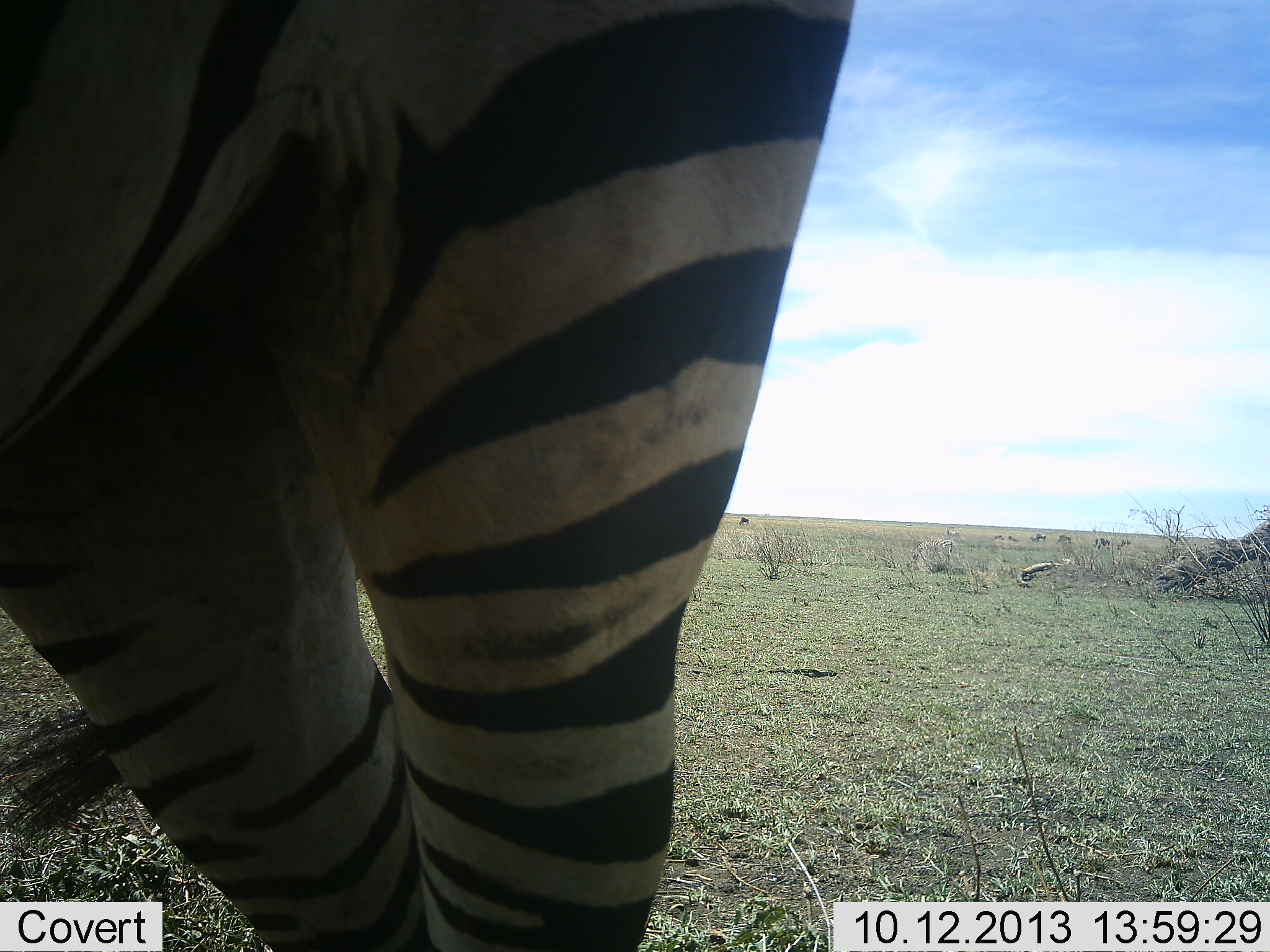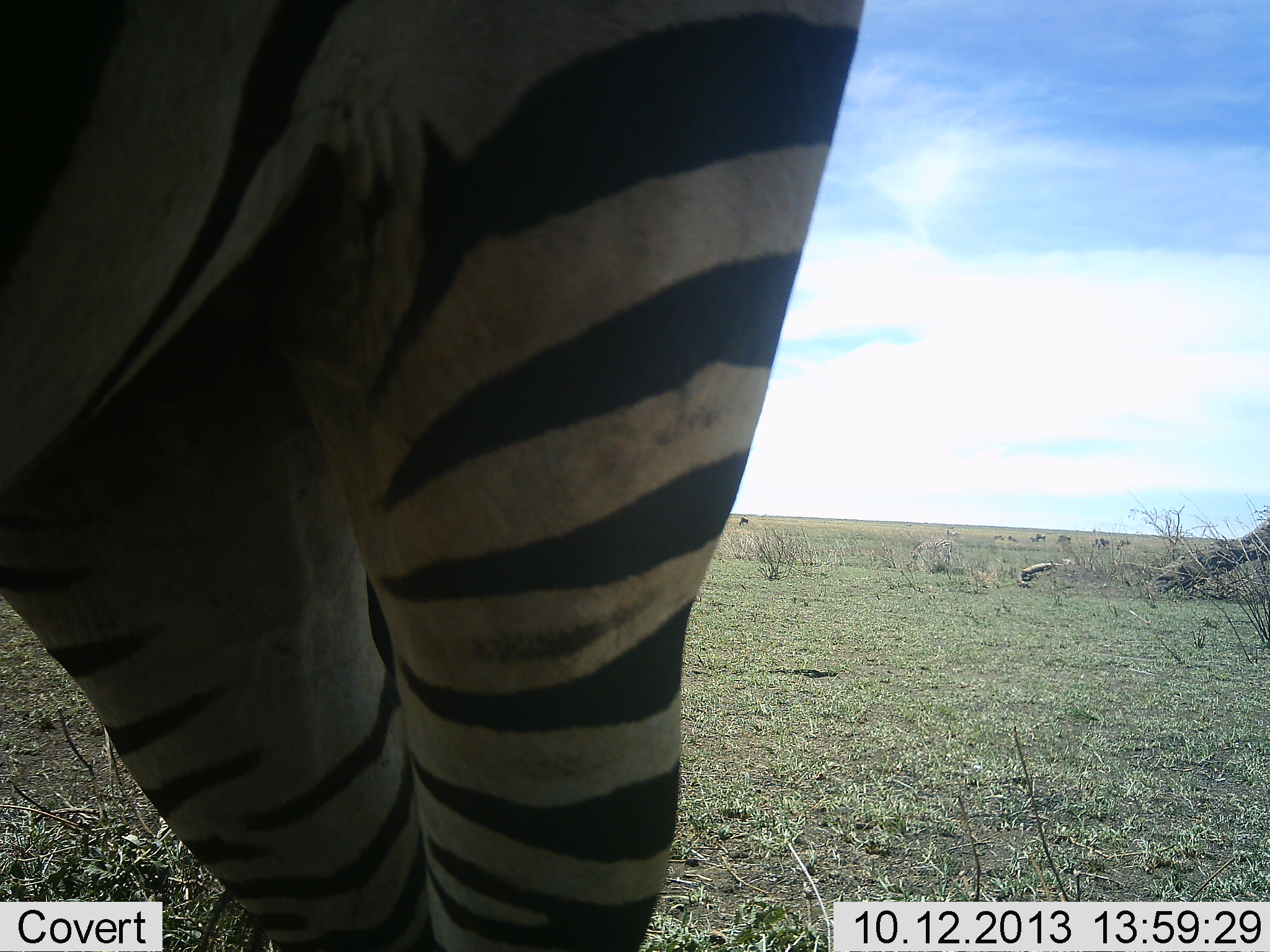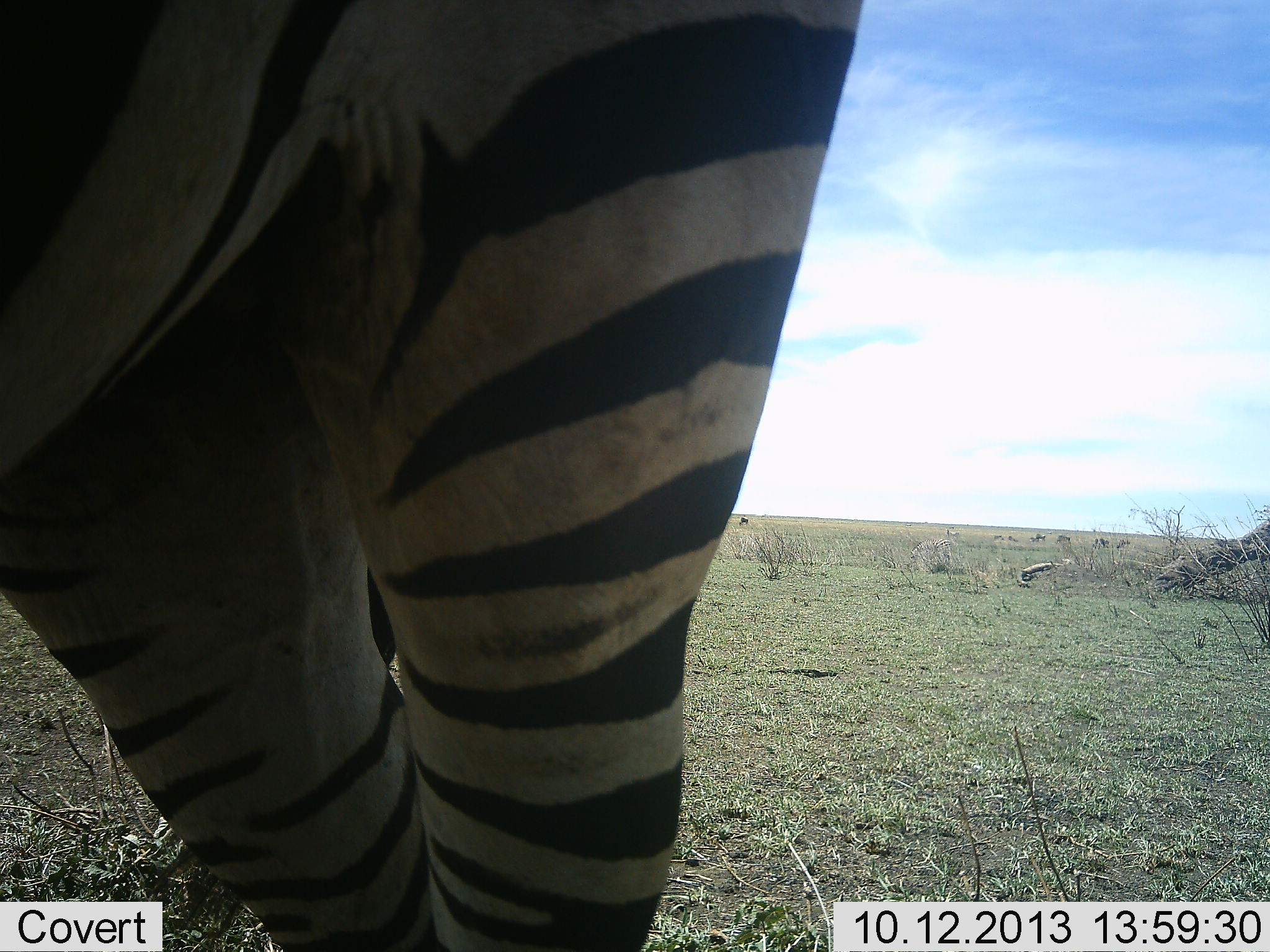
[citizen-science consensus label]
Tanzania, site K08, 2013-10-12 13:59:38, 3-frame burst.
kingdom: Animalia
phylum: Chordata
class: Mammalia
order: Perissodactyla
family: Equidae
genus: Equus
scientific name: Equus quagga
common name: plains zebra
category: zebra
Zebra (plains zebra) (Equus quagga), count 1. Behavior (volunteer vote fractions): standing 97%, resting 0%, moving 6%, interacting 0%. Young present (vote fraction): 0%. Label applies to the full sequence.